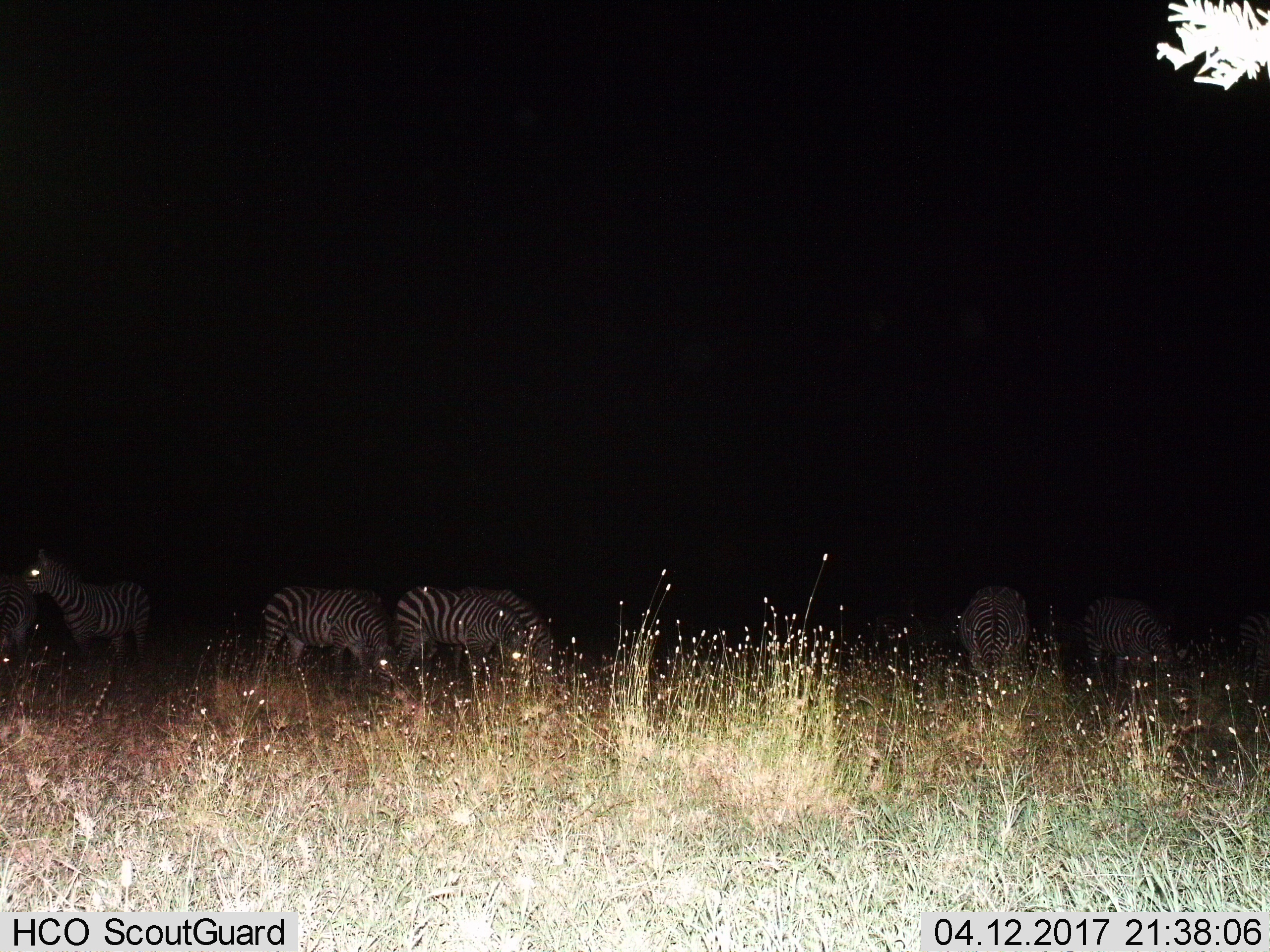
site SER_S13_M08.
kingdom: Animalia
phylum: Chordata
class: Mammalia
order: Perissodactyla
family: Equidae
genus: Equus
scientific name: Equus quagga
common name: plains zebra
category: zebraplains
Zebraplains (plains zebra) (Equus quagga), count 7. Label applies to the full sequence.